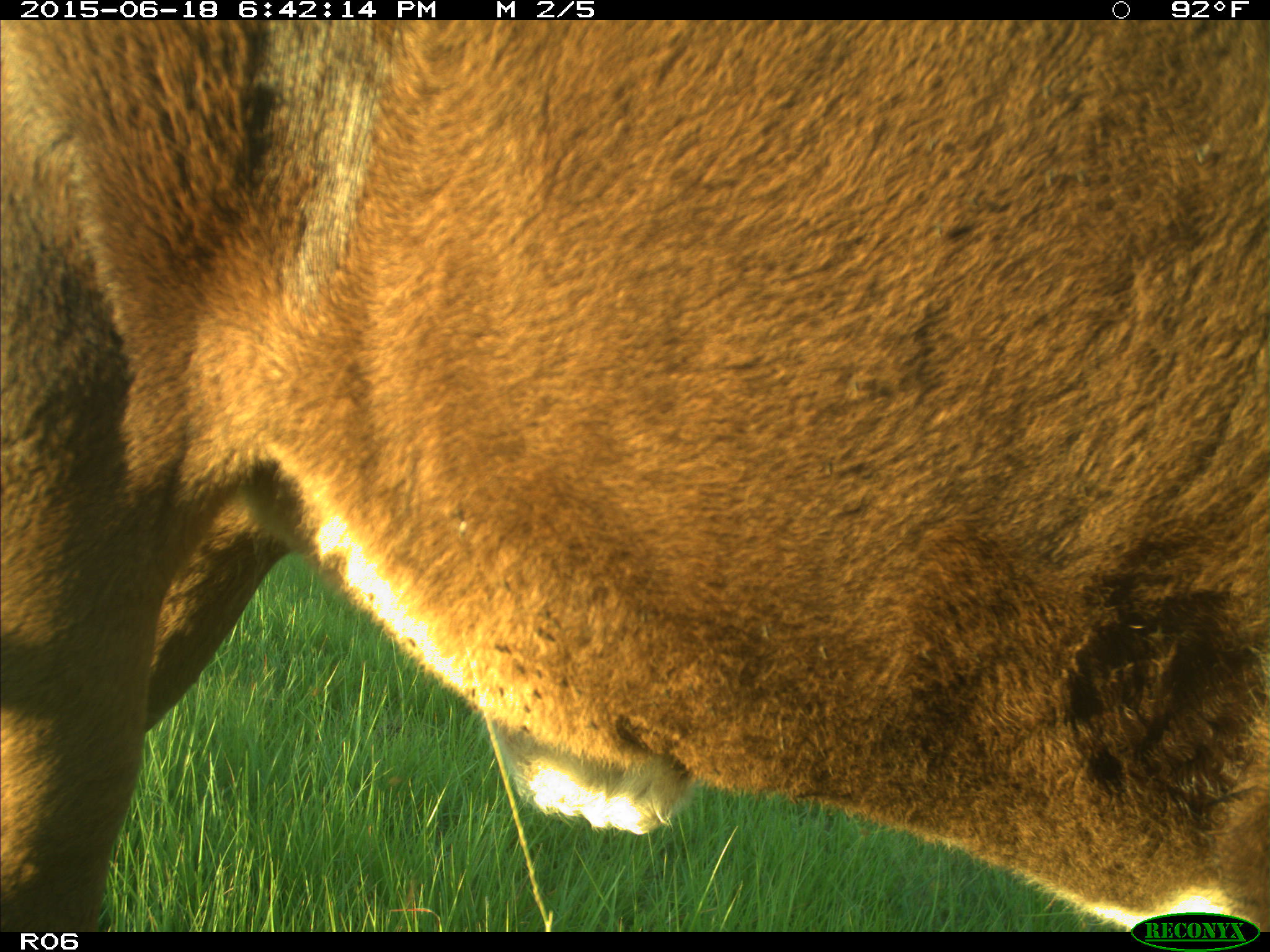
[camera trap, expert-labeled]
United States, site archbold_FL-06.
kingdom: Animalia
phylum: Chordata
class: Mammalia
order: Artiodactyla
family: Bovidae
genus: Bos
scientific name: Bos taurus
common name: domestic cow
Bos taurus (domestic cow).